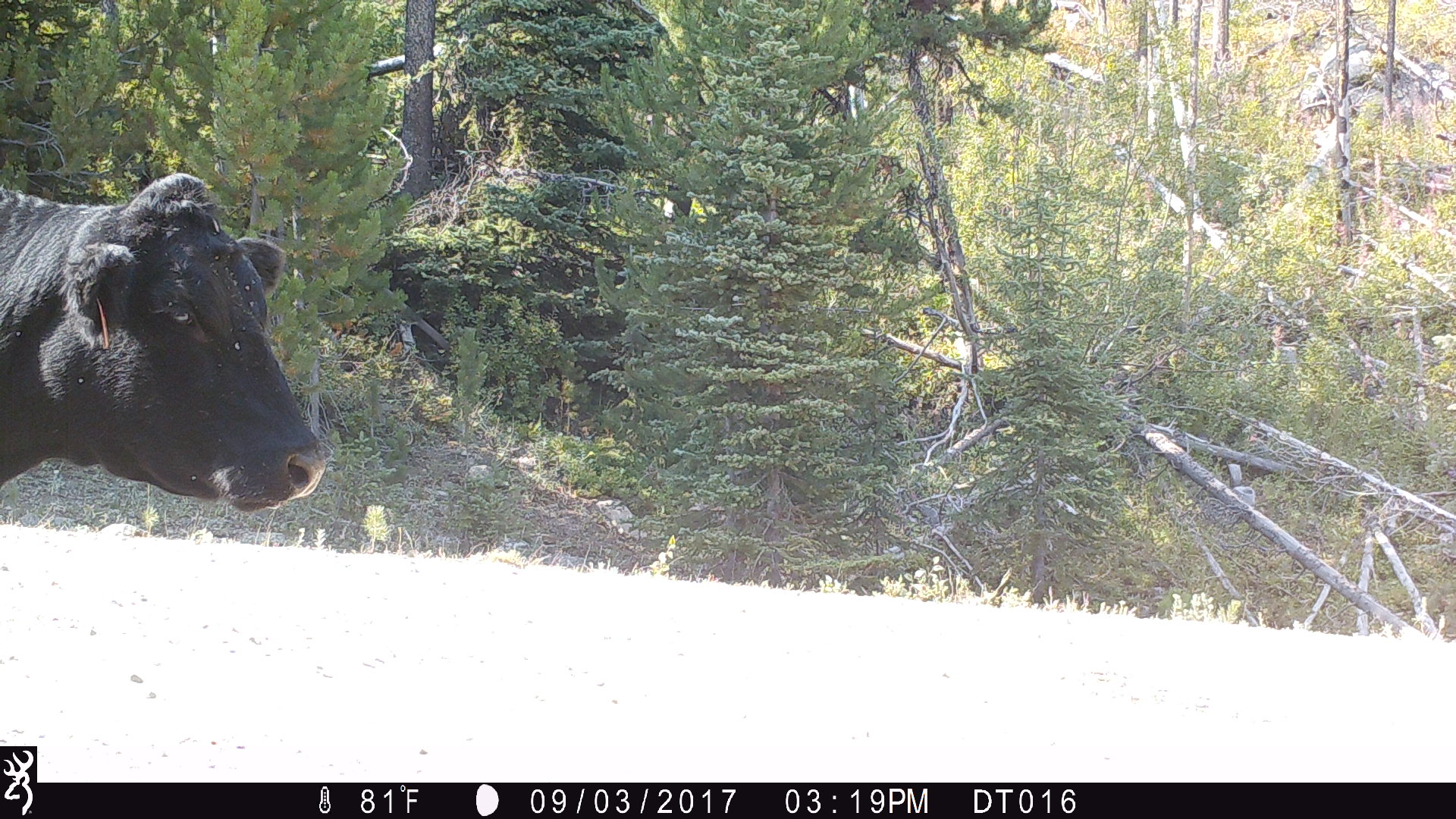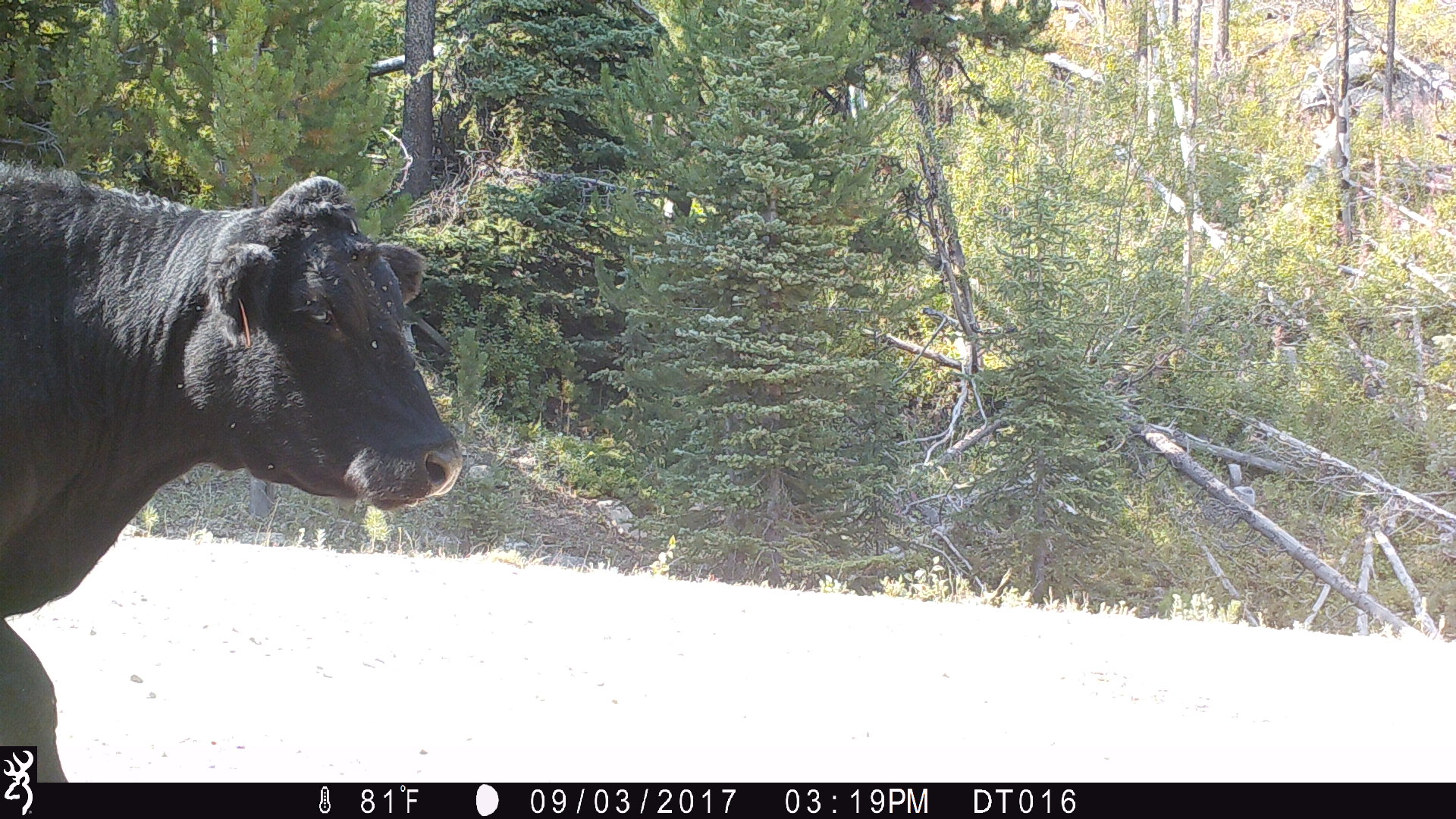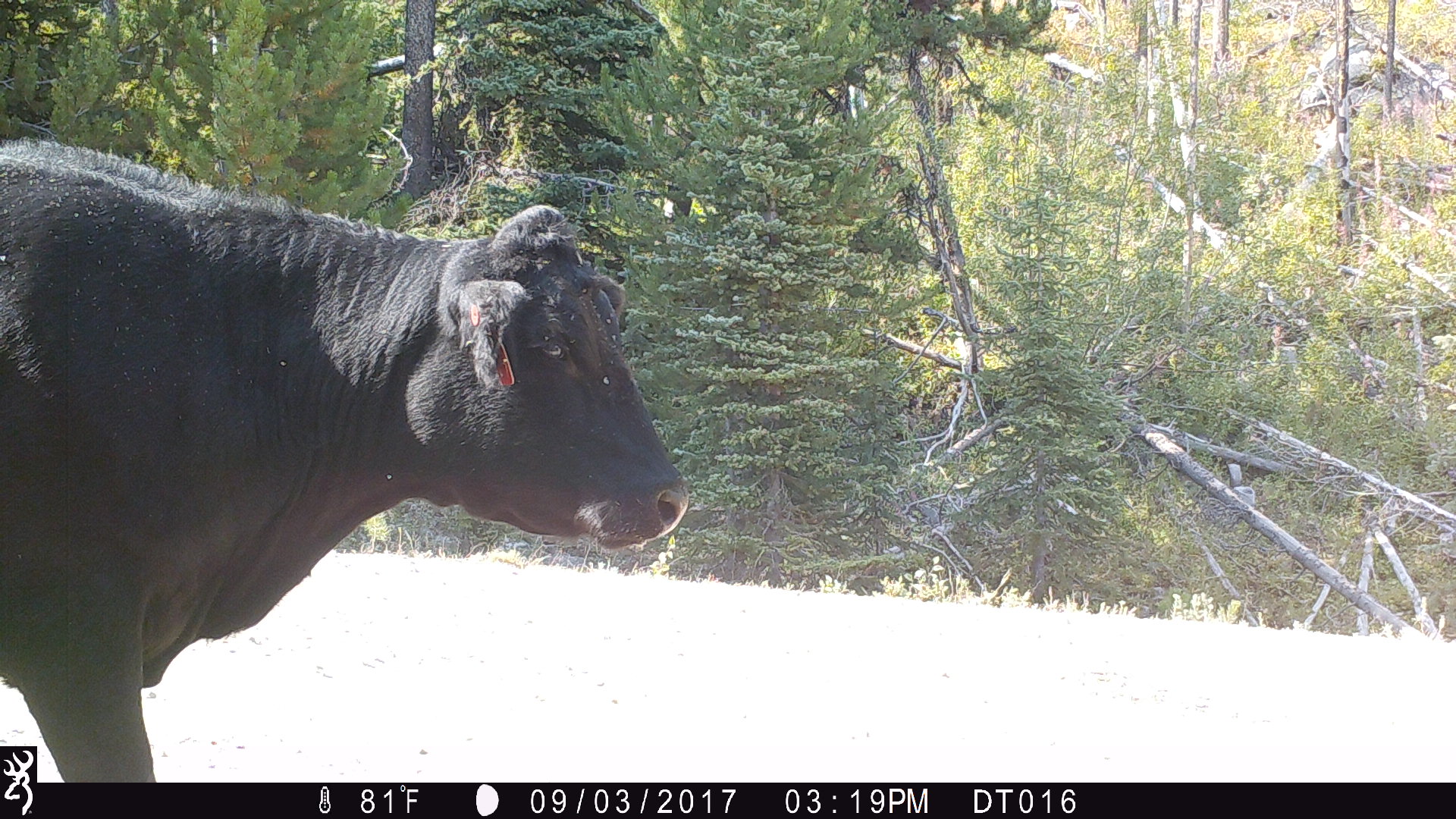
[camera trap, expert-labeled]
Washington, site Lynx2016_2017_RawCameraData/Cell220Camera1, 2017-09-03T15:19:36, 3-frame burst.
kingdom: Animalia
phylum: Chordata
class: Mammalia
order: Artiodactyla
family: Bovidae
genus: Bos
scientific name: Bos taurus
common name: domestic cattle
Domestic cattle (Bos taurus). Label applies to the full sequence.